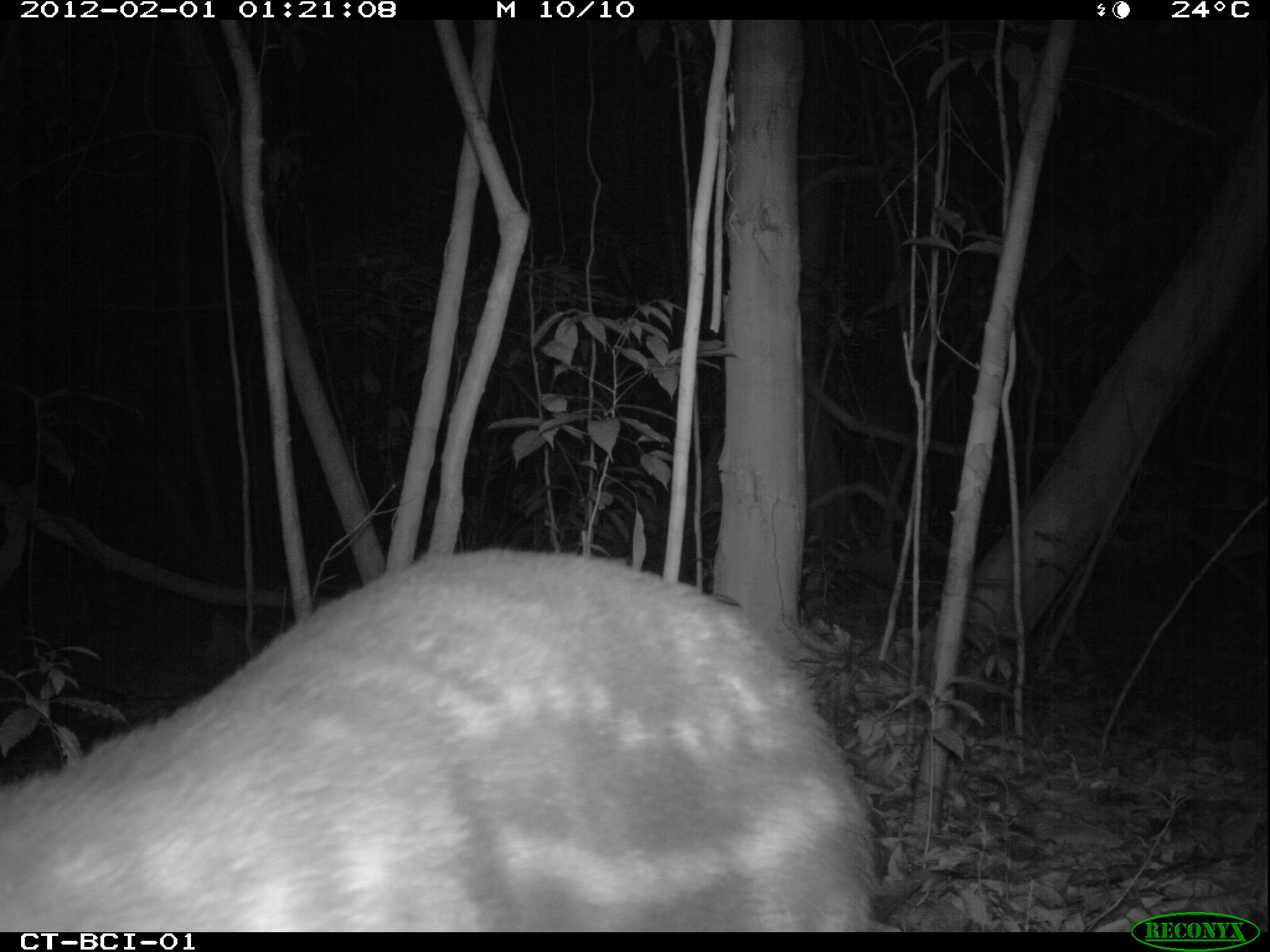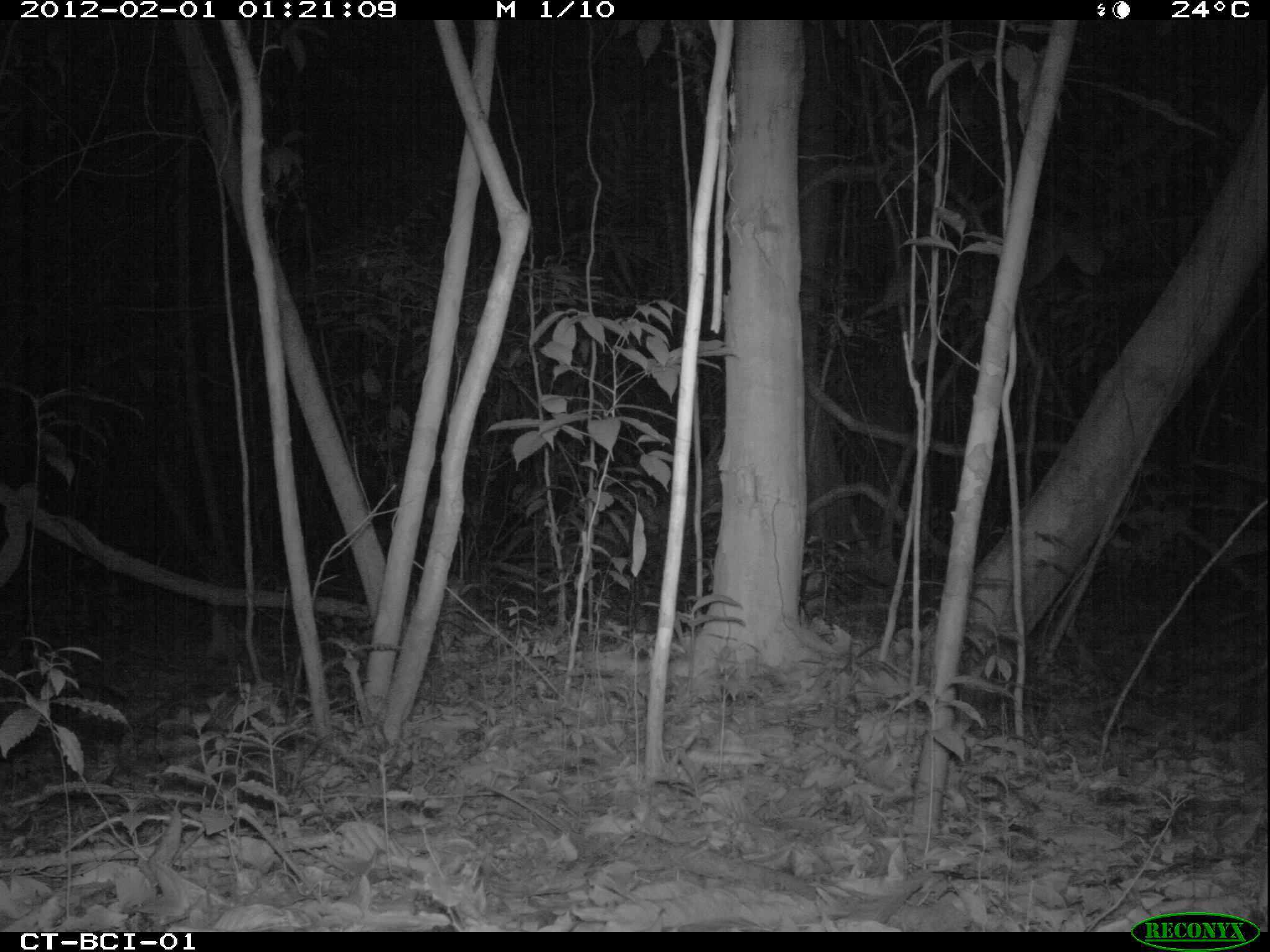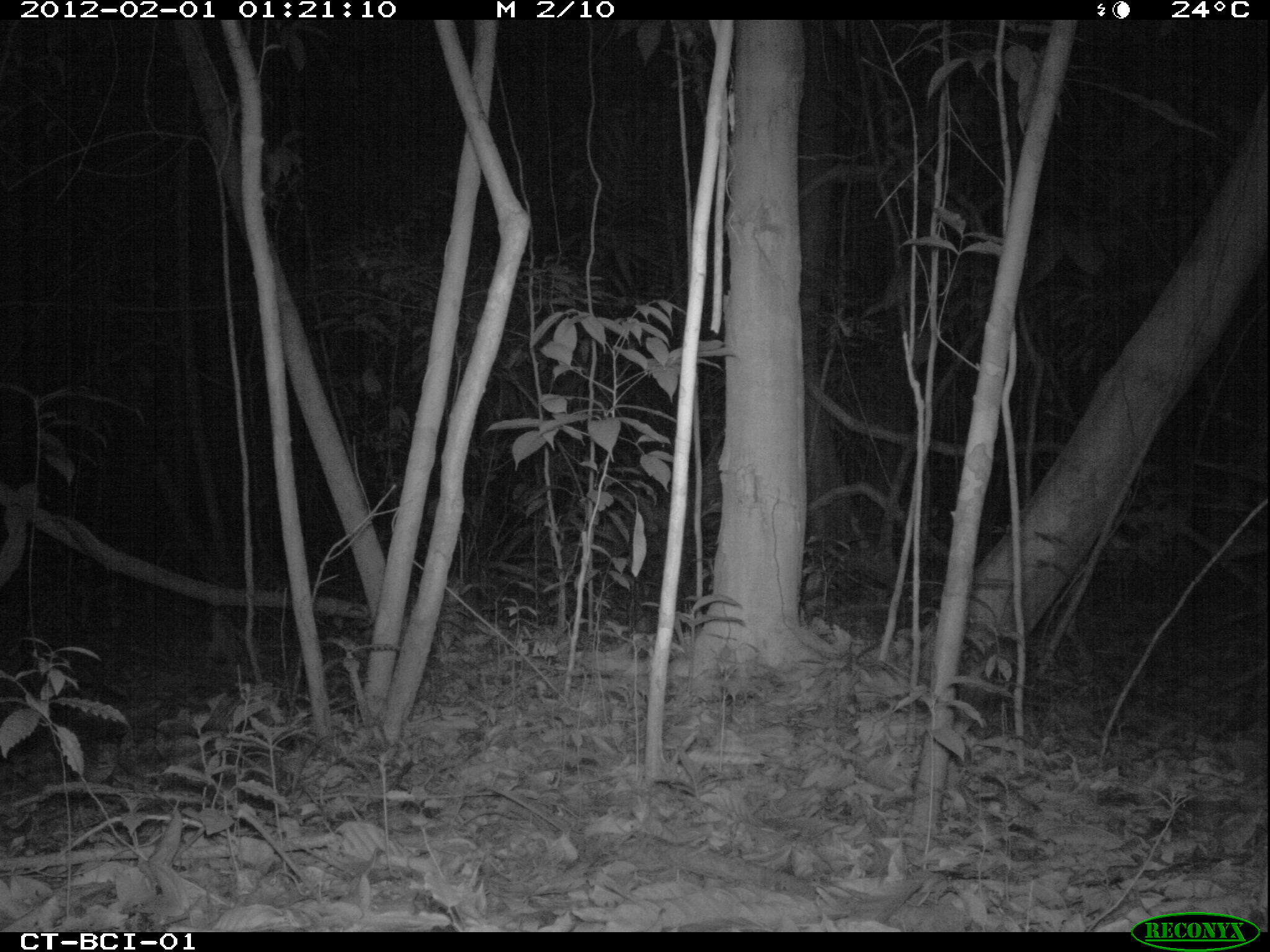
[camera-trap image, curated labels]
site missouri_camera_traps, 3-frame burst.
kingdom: Animalia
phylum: Chordata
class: Mammalia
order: Rodentia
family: Cuniculidae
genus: Cuniculus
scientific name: Cuniculus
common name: paca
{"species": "paca (Cuniculus)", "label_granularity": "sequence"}